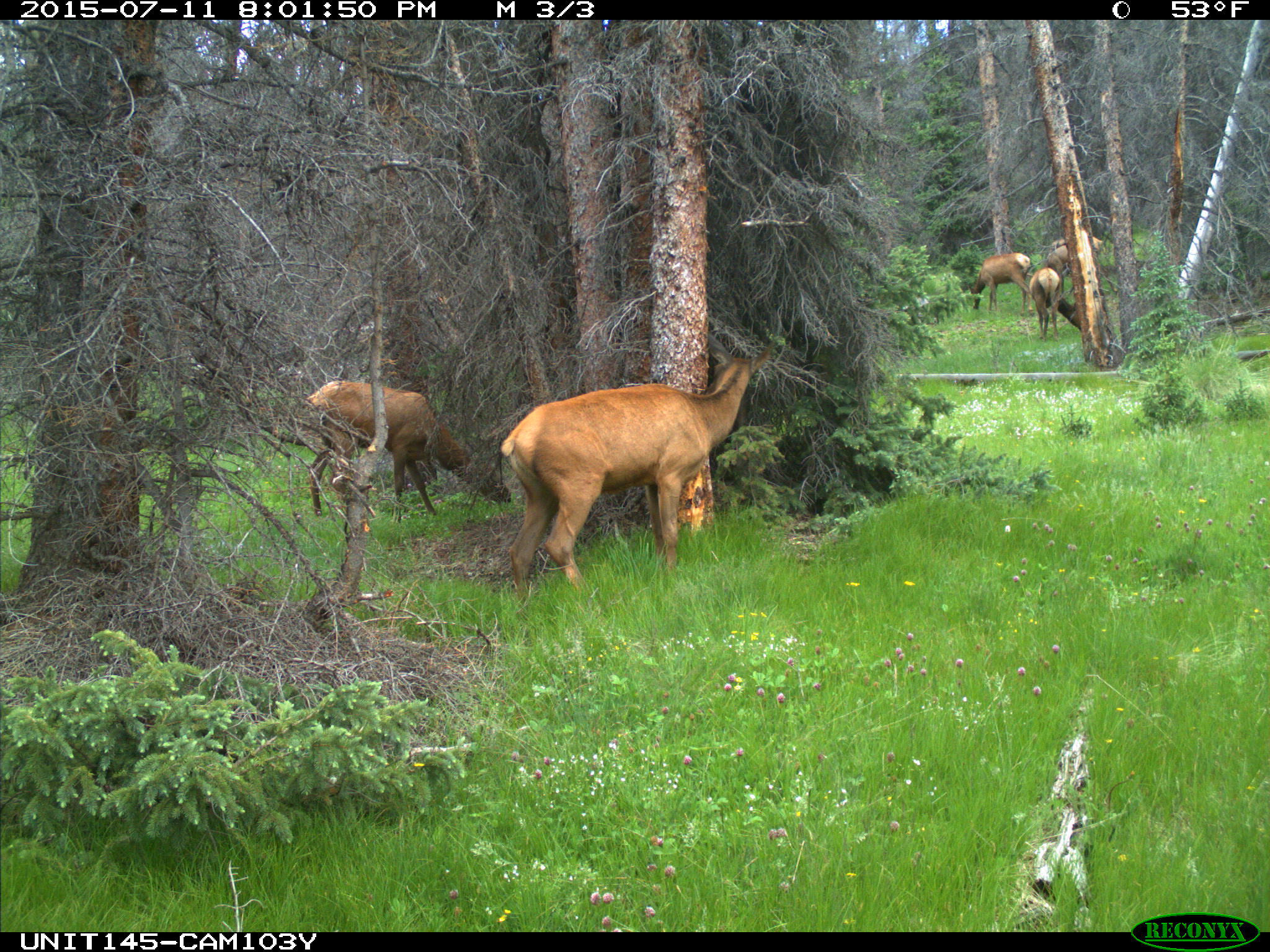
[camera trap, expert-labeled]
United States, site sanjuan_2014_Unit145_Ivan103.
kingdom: Animalia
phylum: Chordata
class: Mammalia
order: Artiodactyla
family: Cervidae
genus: Cervus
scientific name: Cervus elaphus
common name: red deer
Cervus elaphus (red deer).